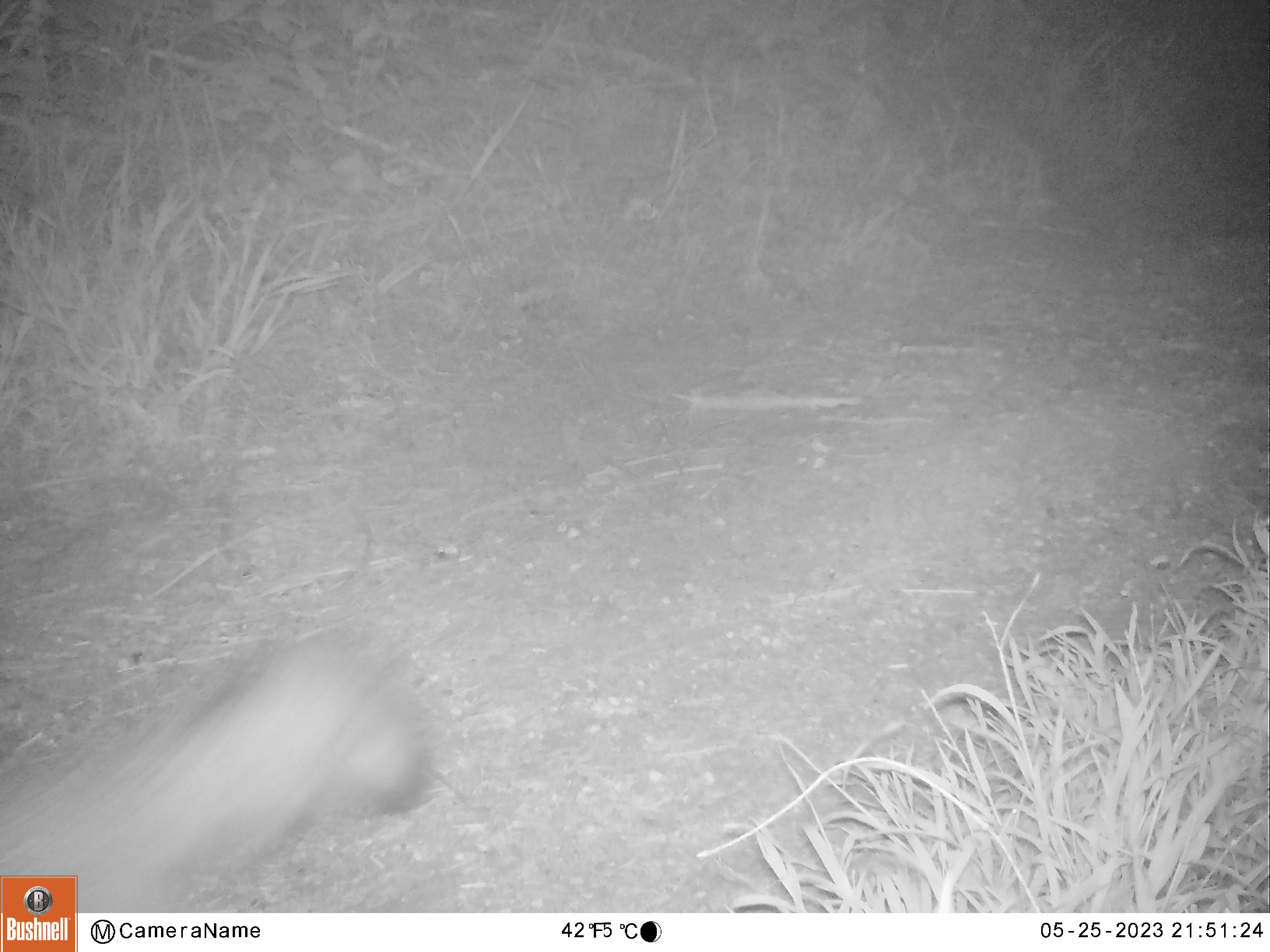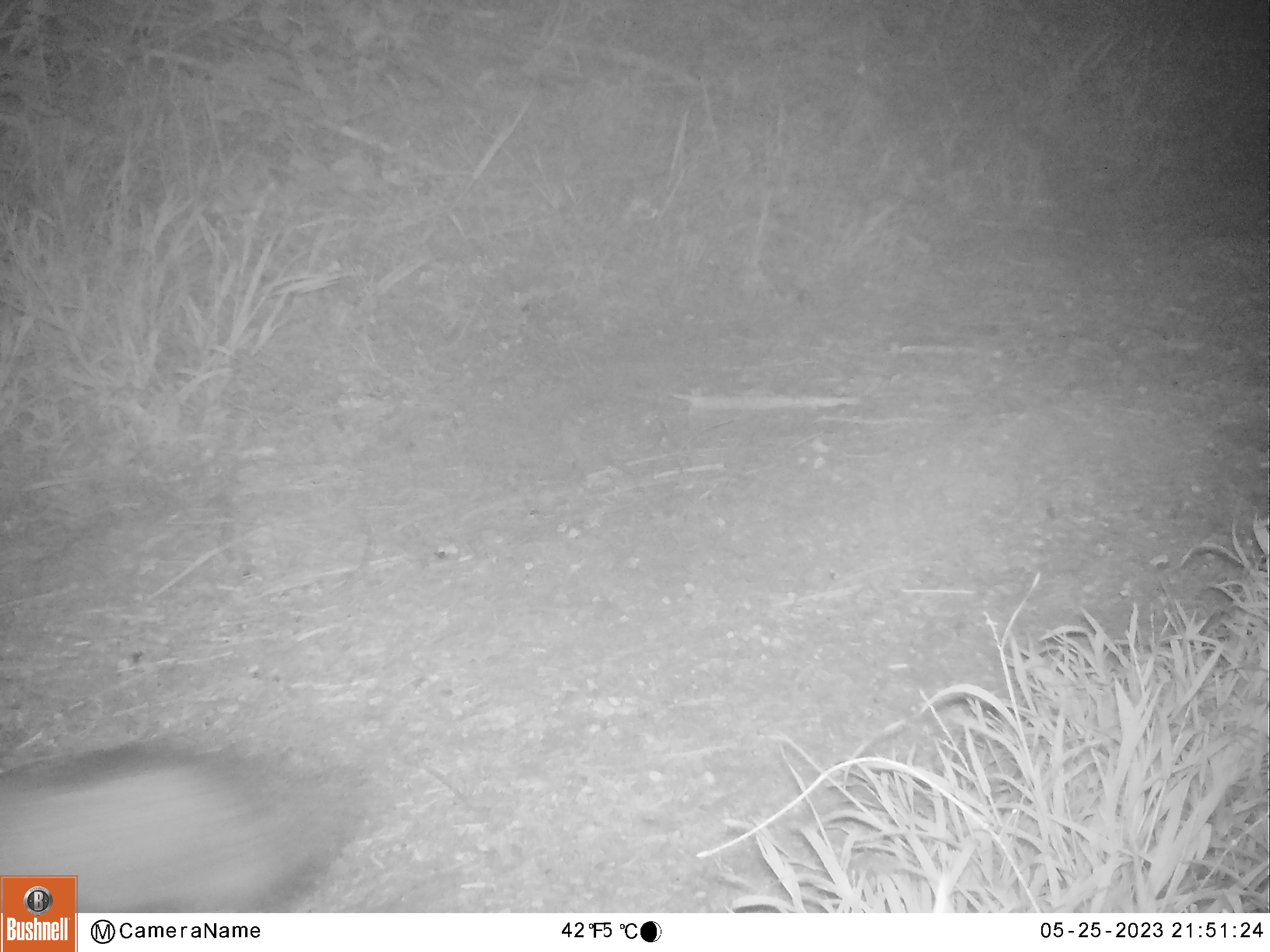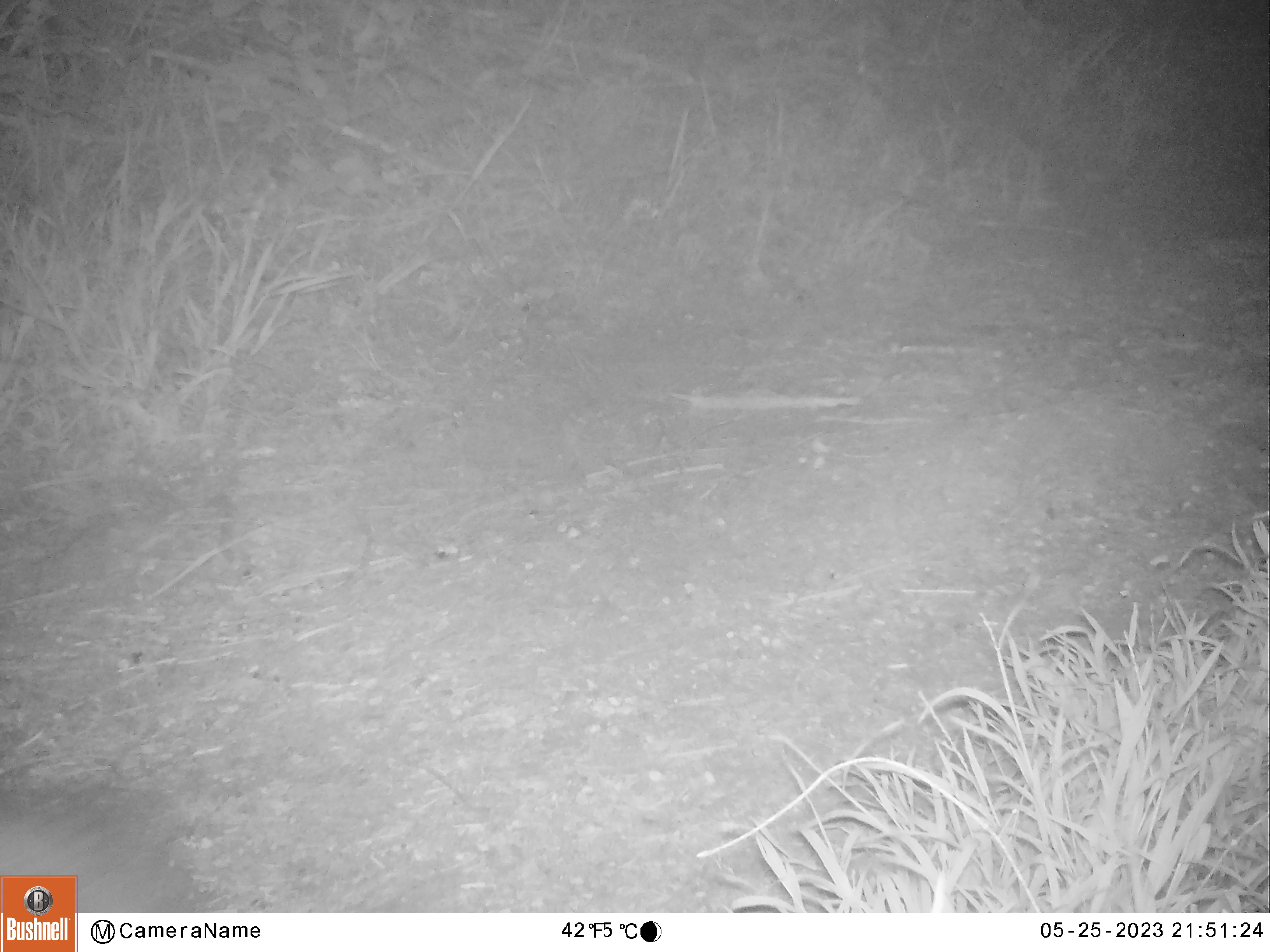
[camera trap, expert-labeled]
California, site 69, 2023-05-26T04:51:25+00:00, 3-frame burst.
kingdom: Animalia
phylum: Chordata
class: Mammalia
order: Carnivora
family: Canidae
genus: Urocyon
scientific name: Urocyon cinereoargenteus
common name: gray fox